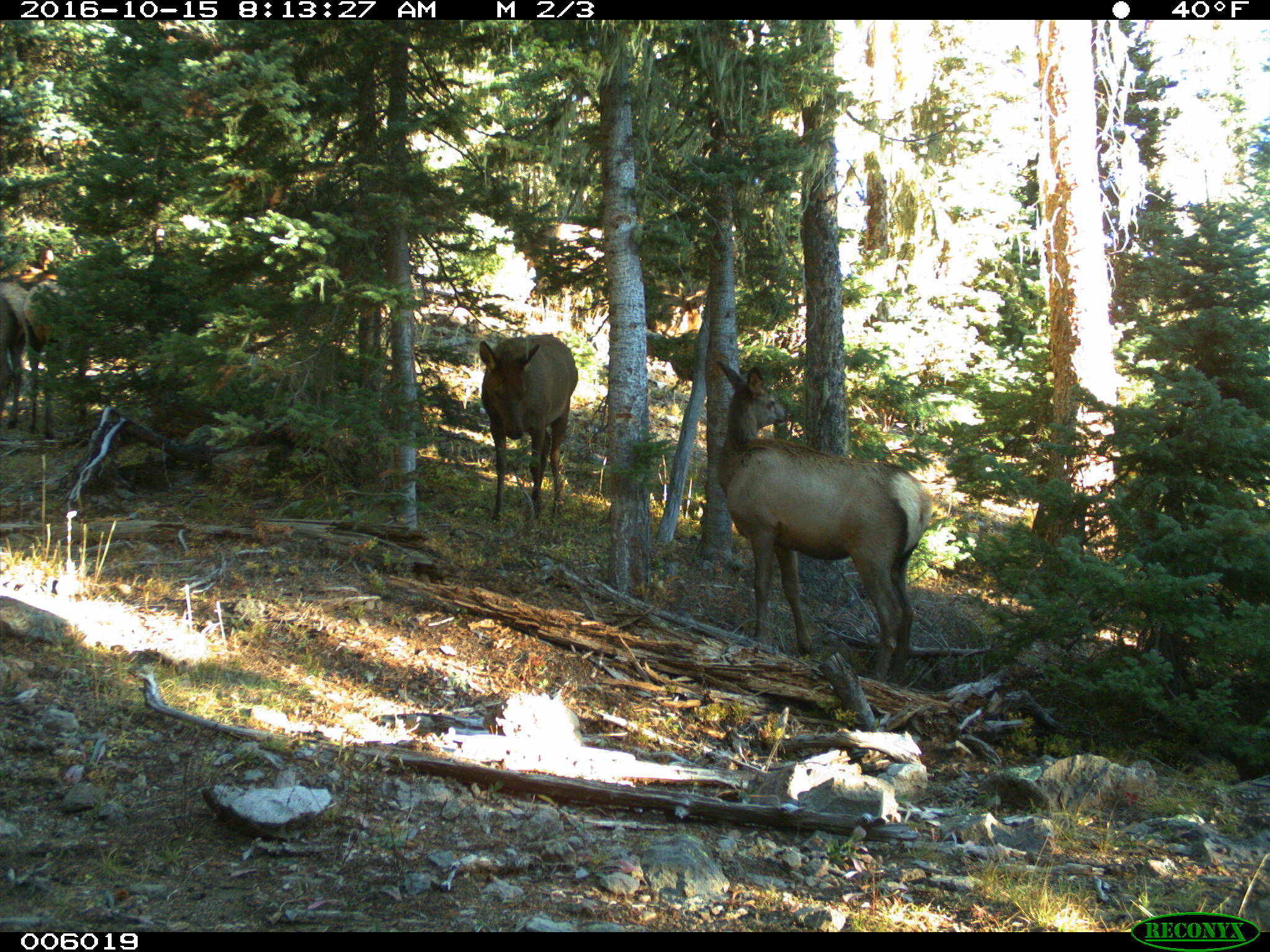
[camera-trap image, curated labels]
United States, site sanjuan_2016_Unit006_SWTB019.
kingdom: Animalia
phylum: Chordata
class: Mammalia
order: Artiodactyla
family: Cervidae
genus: Cervus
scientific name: Cervus elaphus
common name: red deer